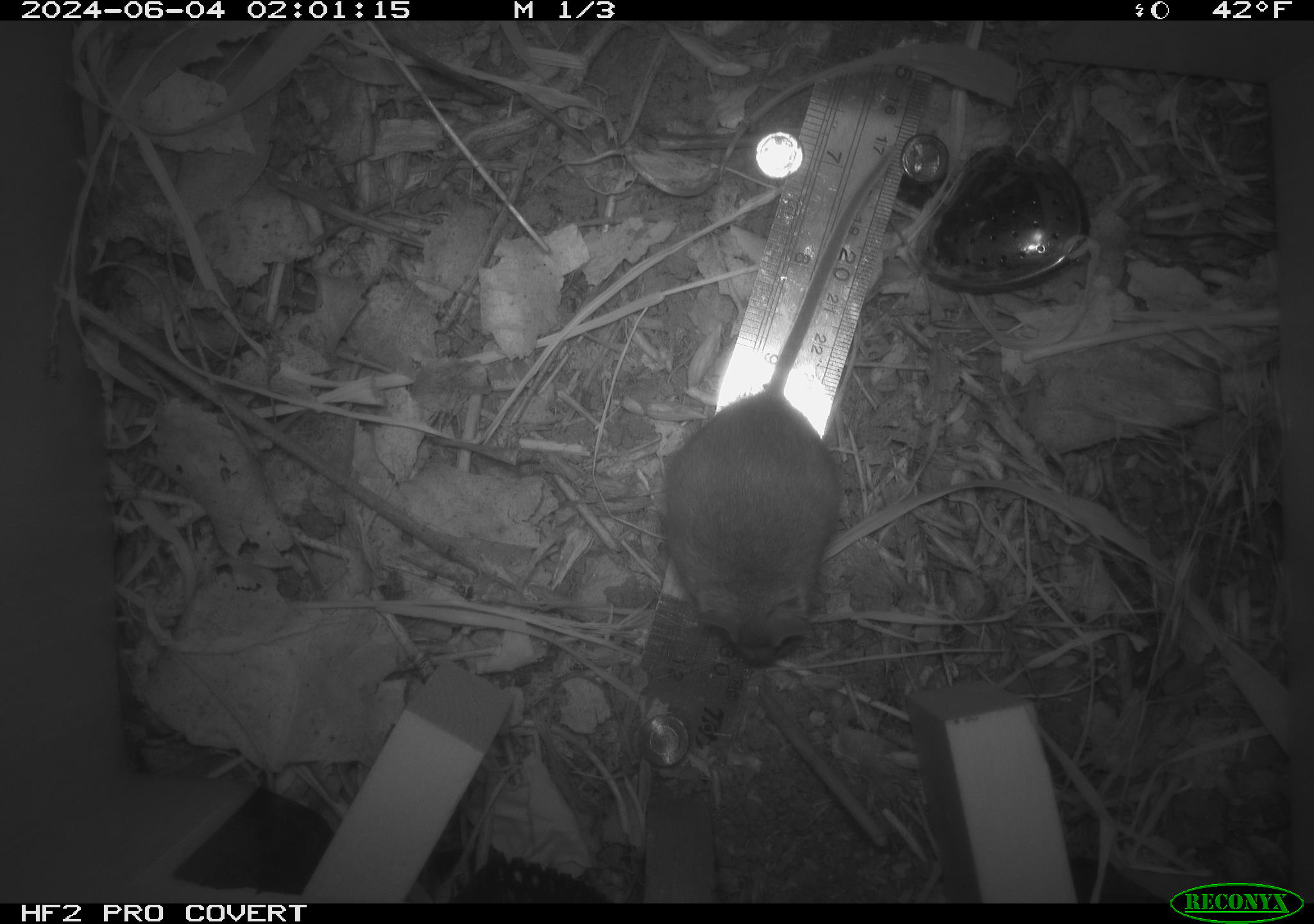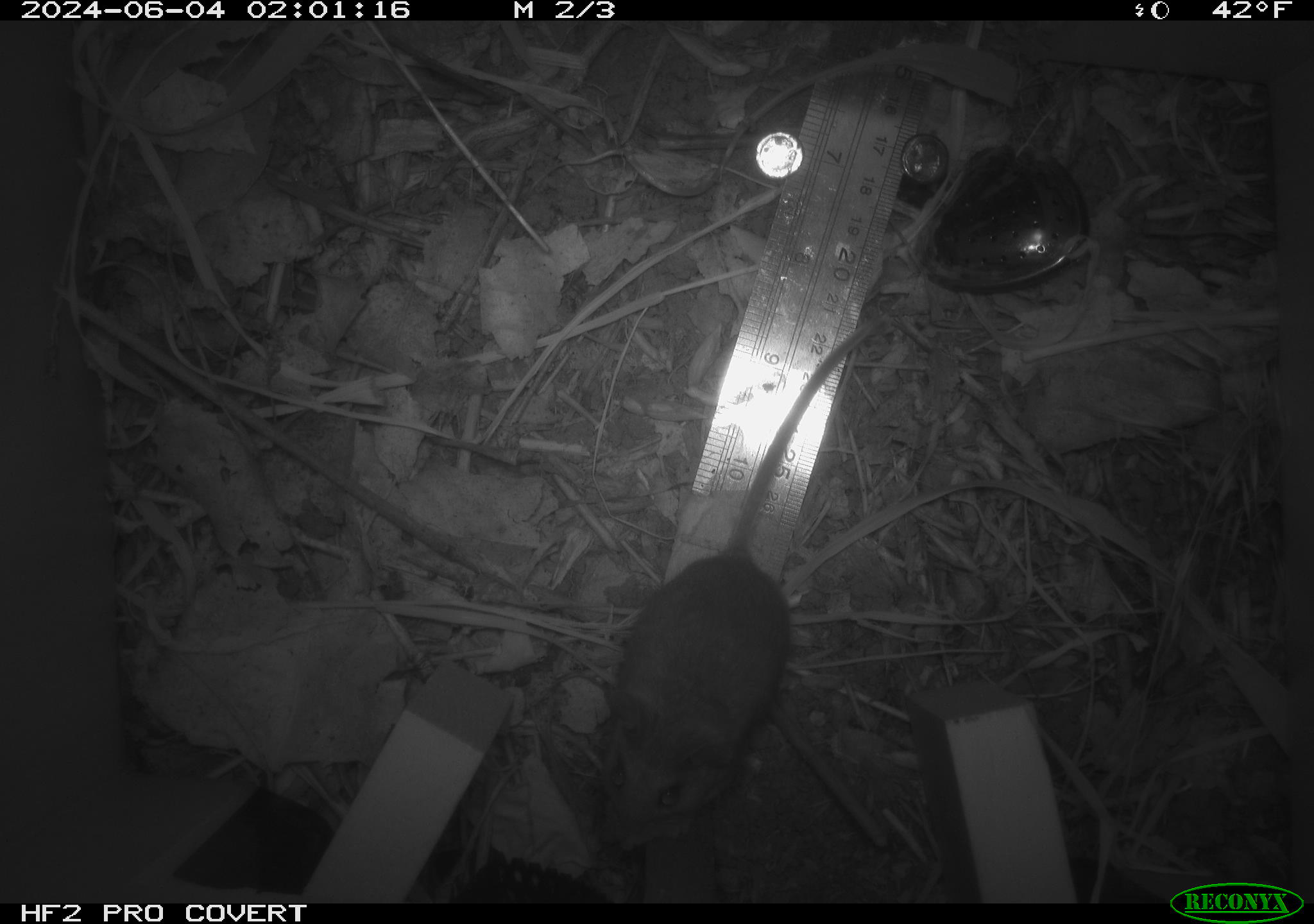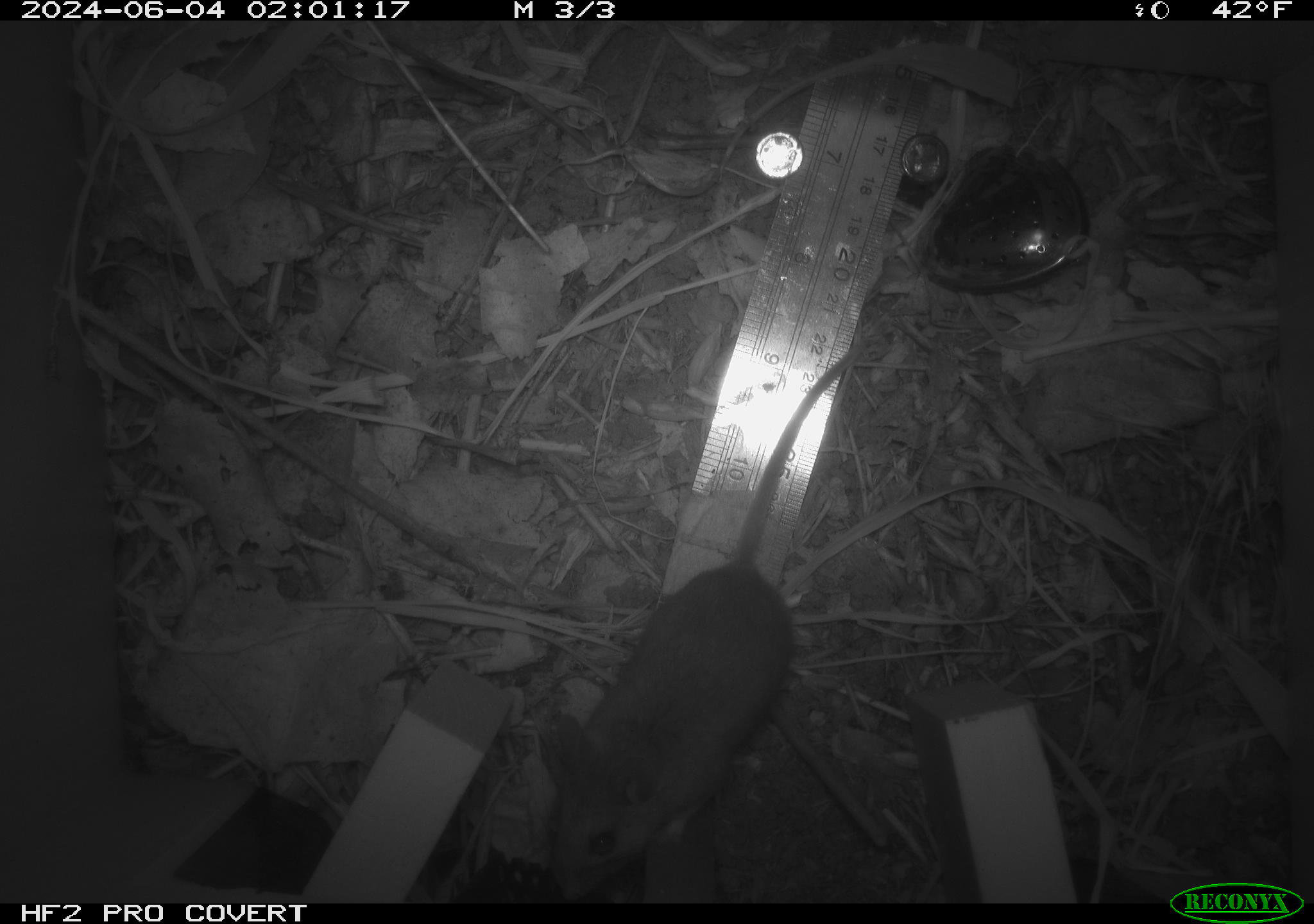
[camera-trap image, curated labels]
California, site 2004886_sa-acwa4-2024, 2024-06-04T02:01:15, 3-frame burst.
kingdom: Animalia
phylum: Chordata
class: Mammalia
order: Rodentia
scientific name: Rodentia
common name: mouse species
Mouse species (Rodentia).